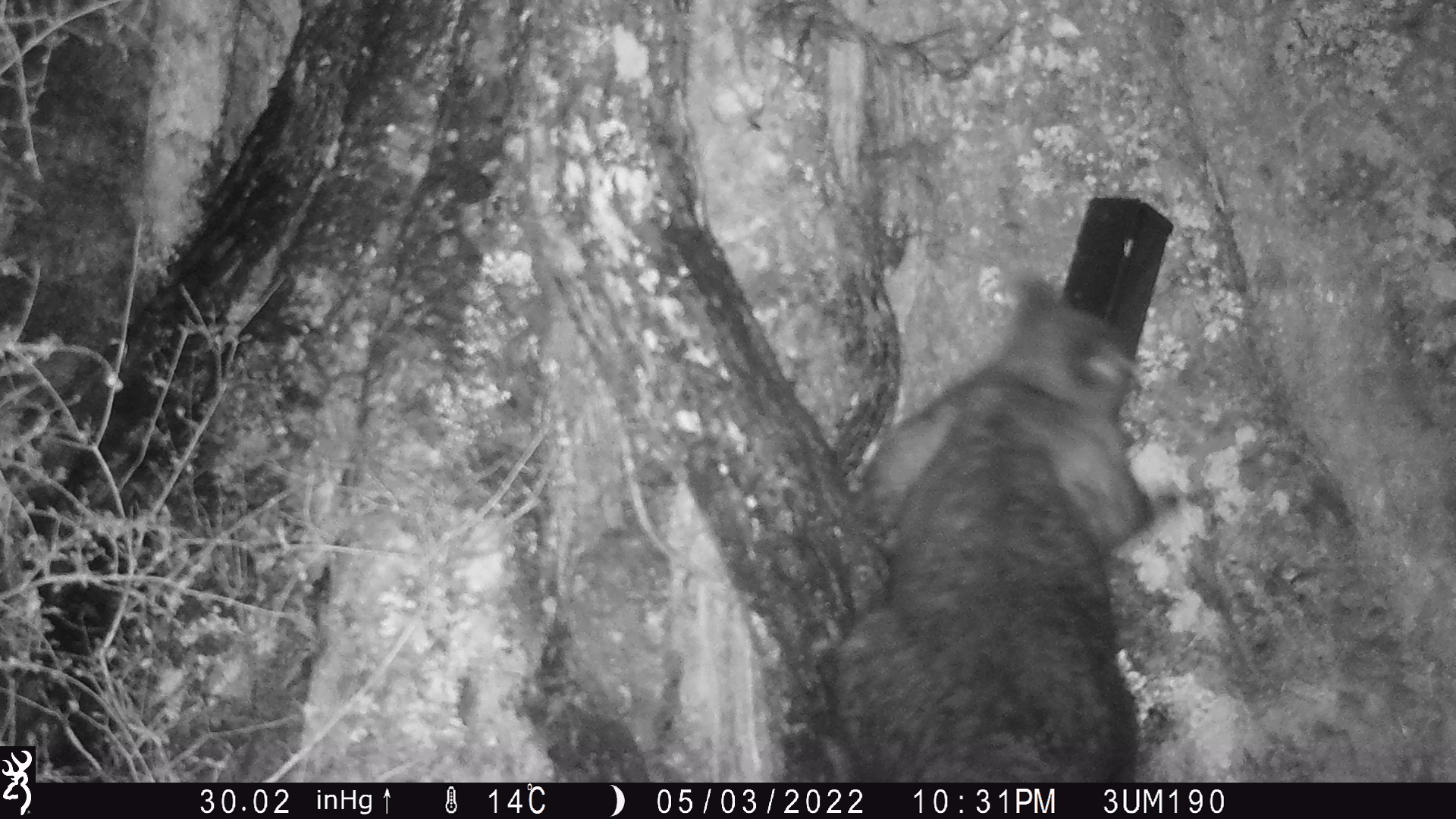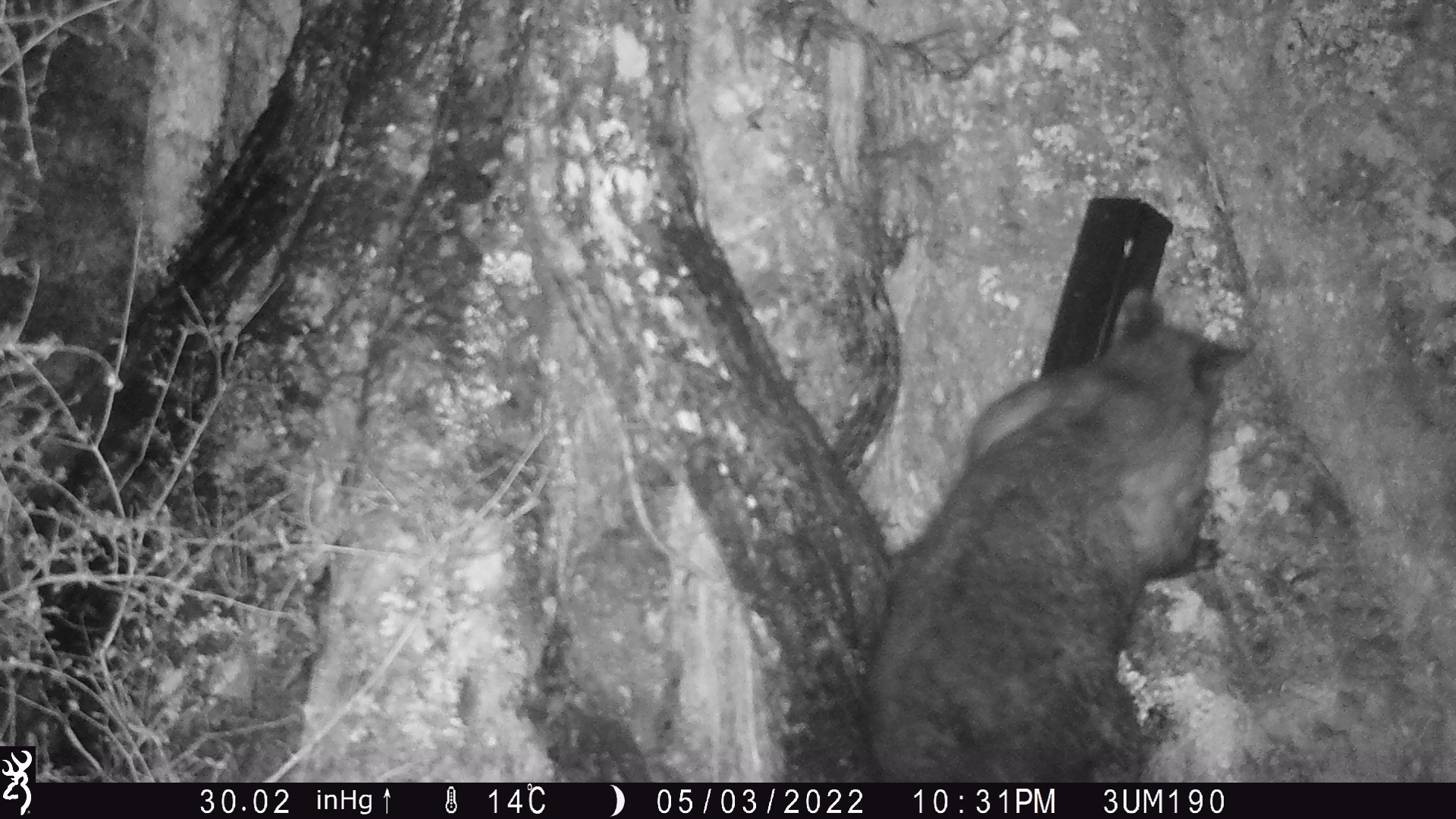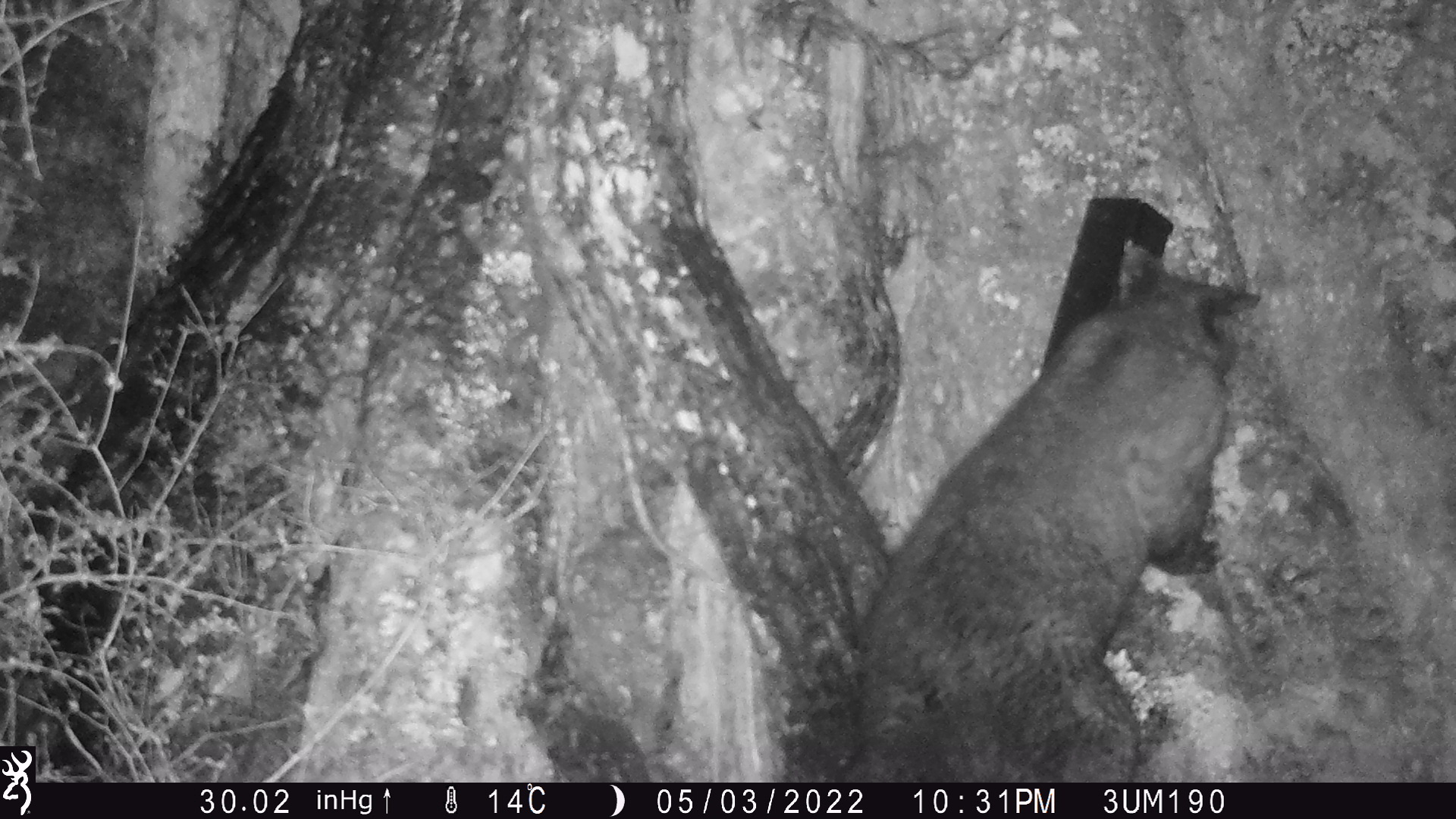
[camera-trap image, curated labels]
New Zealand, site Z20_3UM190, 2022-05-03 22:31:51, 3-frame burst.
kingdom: Animalia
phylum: Chordata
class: Mammalia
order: Diprotodontia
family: Phalangeridae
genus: Trichosurus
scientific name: Trichosurus vulpecula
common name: common brushtail possum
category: possum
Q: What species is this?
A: Possum (common brushtail possum) (Trichosurus vulpecula).